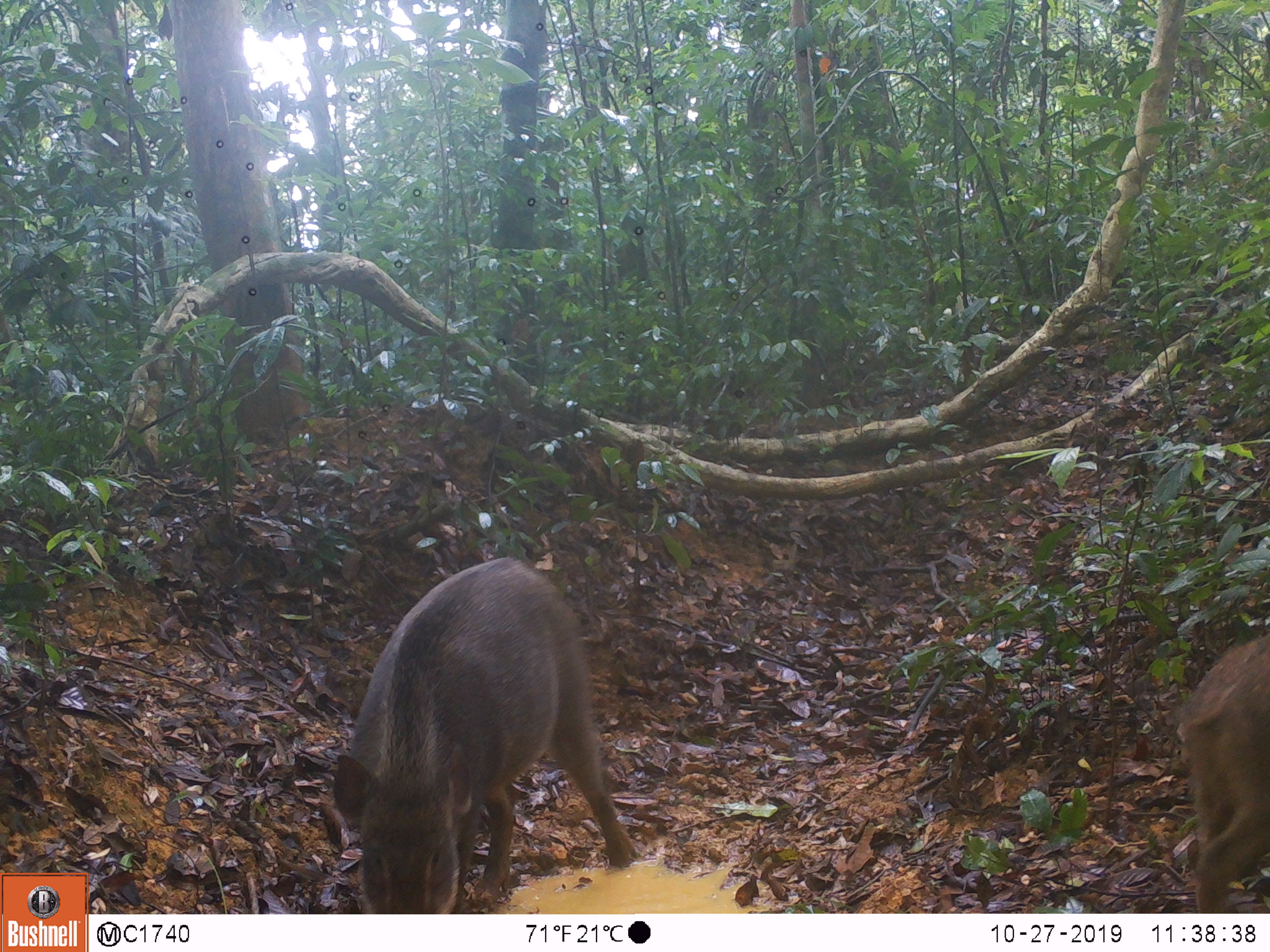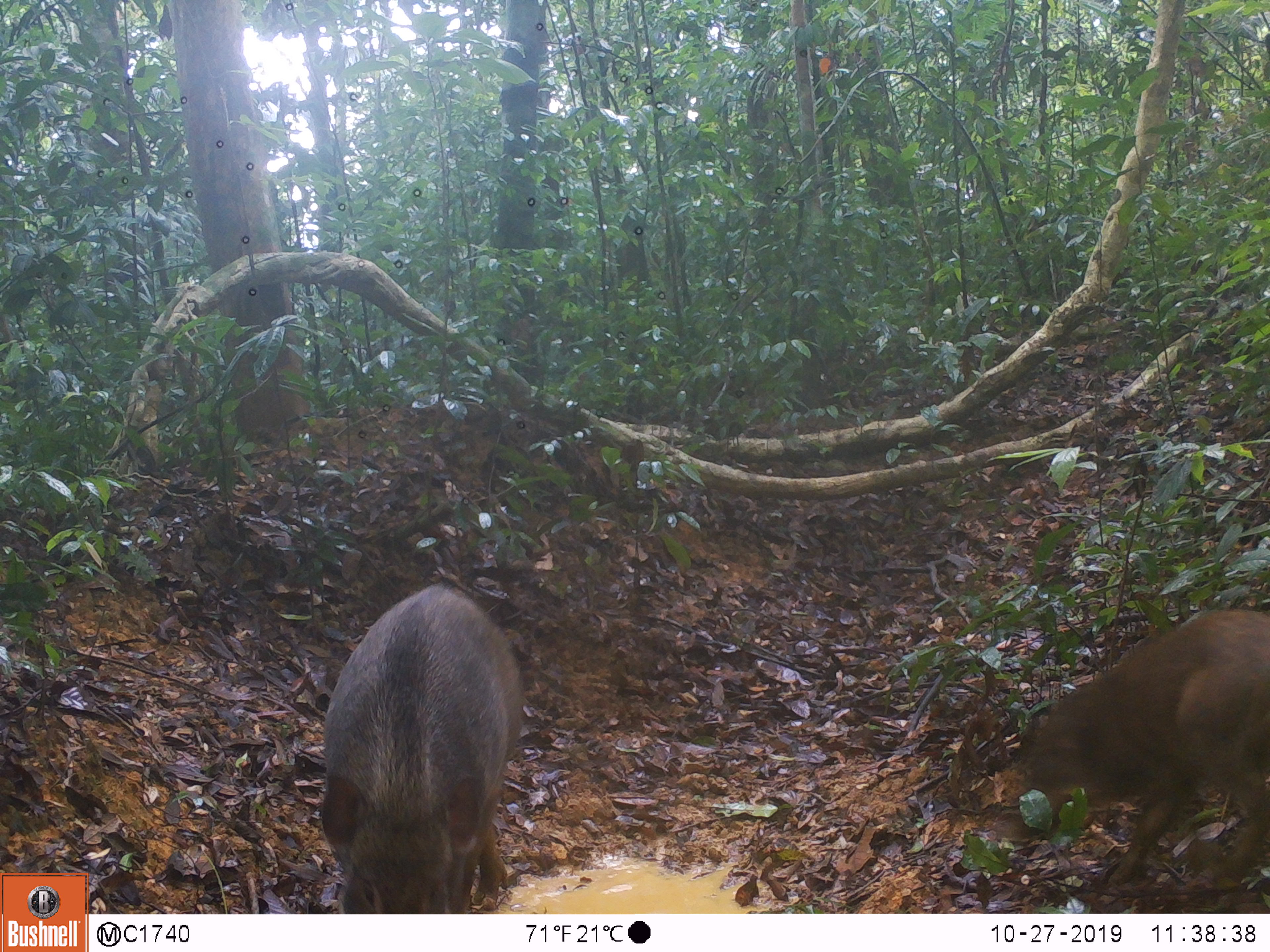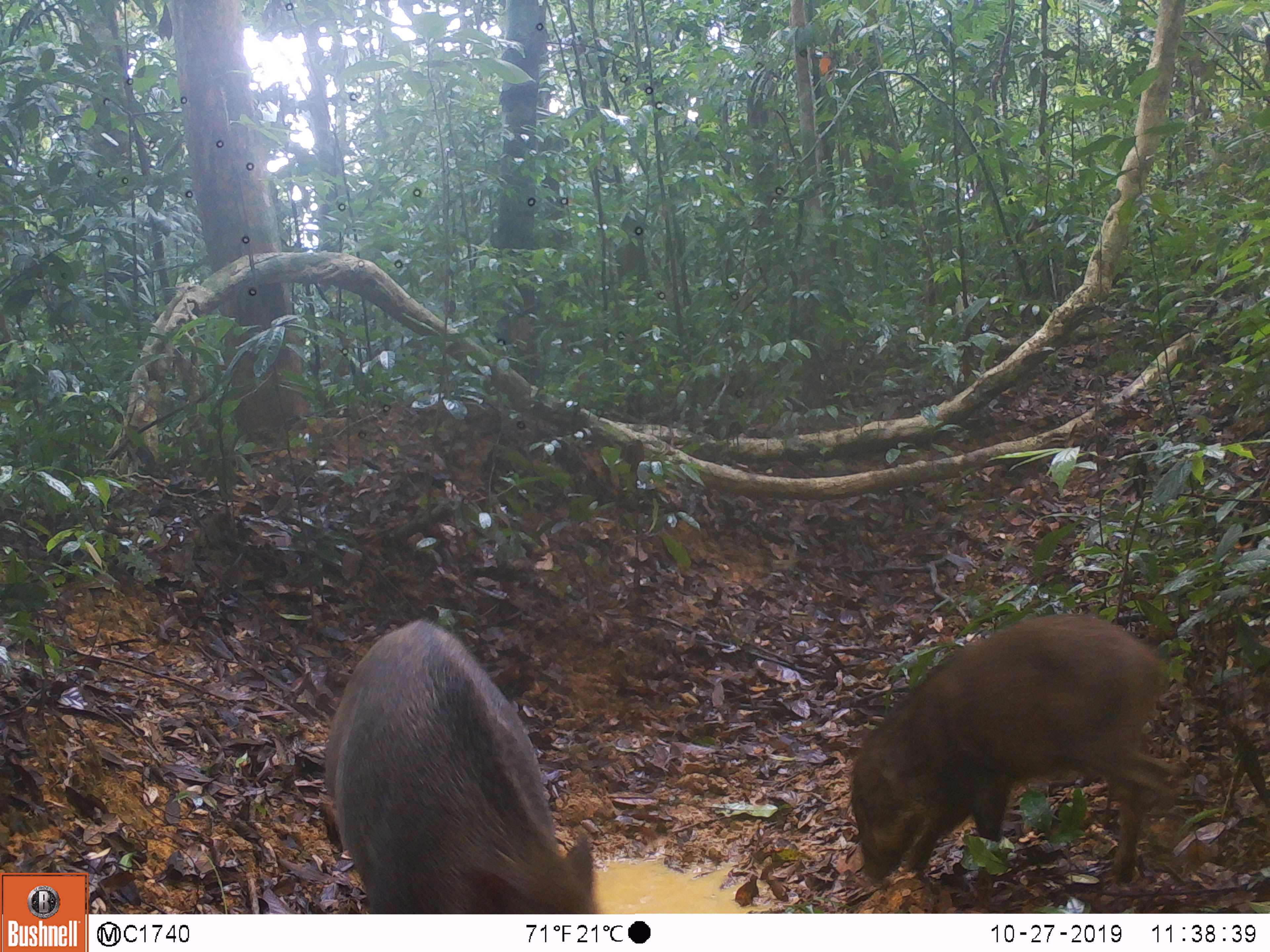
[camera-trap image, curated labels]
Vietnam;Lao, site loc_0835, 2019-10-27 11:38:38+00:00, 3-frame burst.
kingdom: Animalia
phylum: Chordata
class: Mammalia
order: Artiodactyla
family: Suidae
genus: Sus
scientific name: Sus scrofa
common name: eurasian wild pig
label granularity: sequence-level